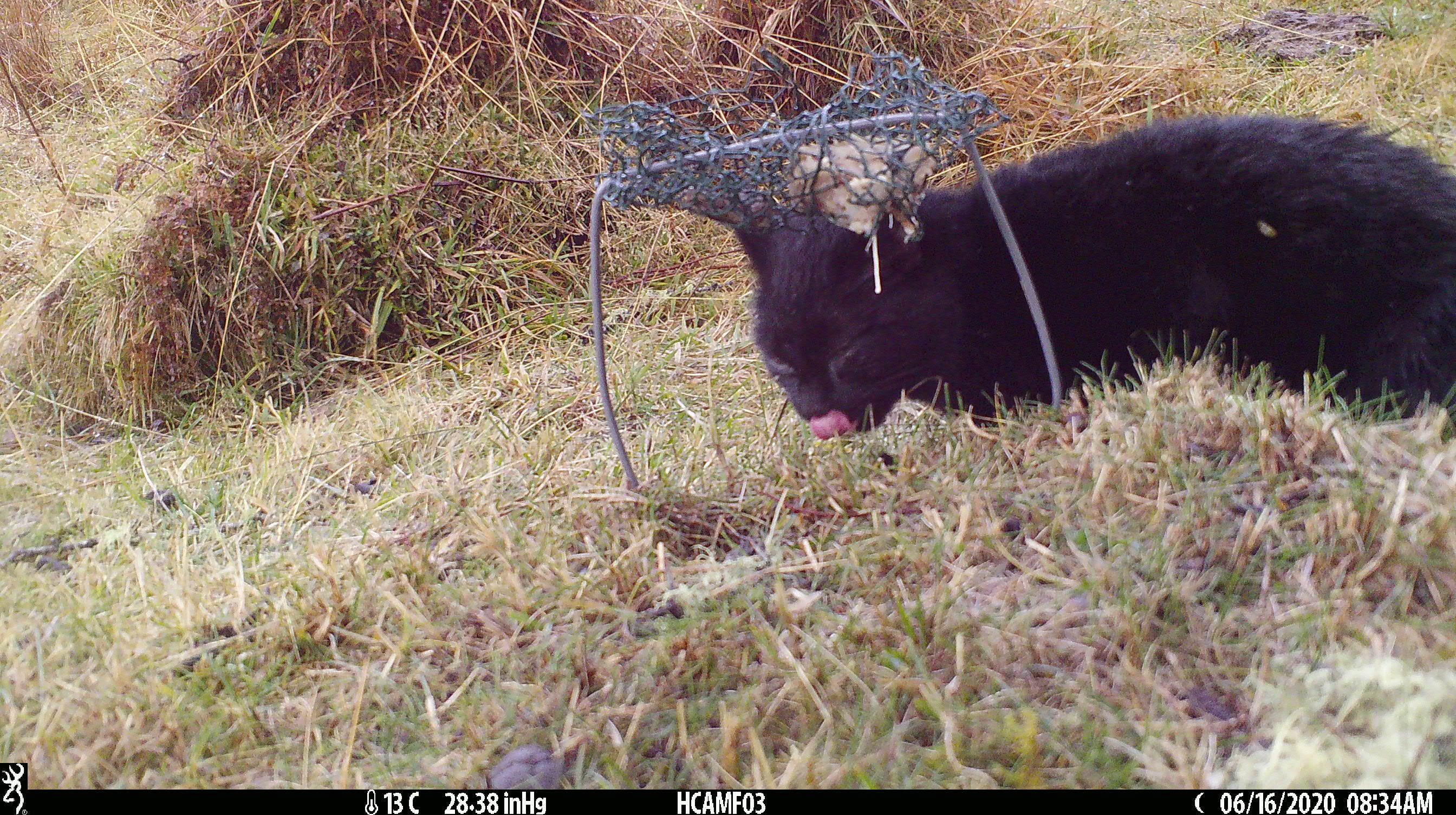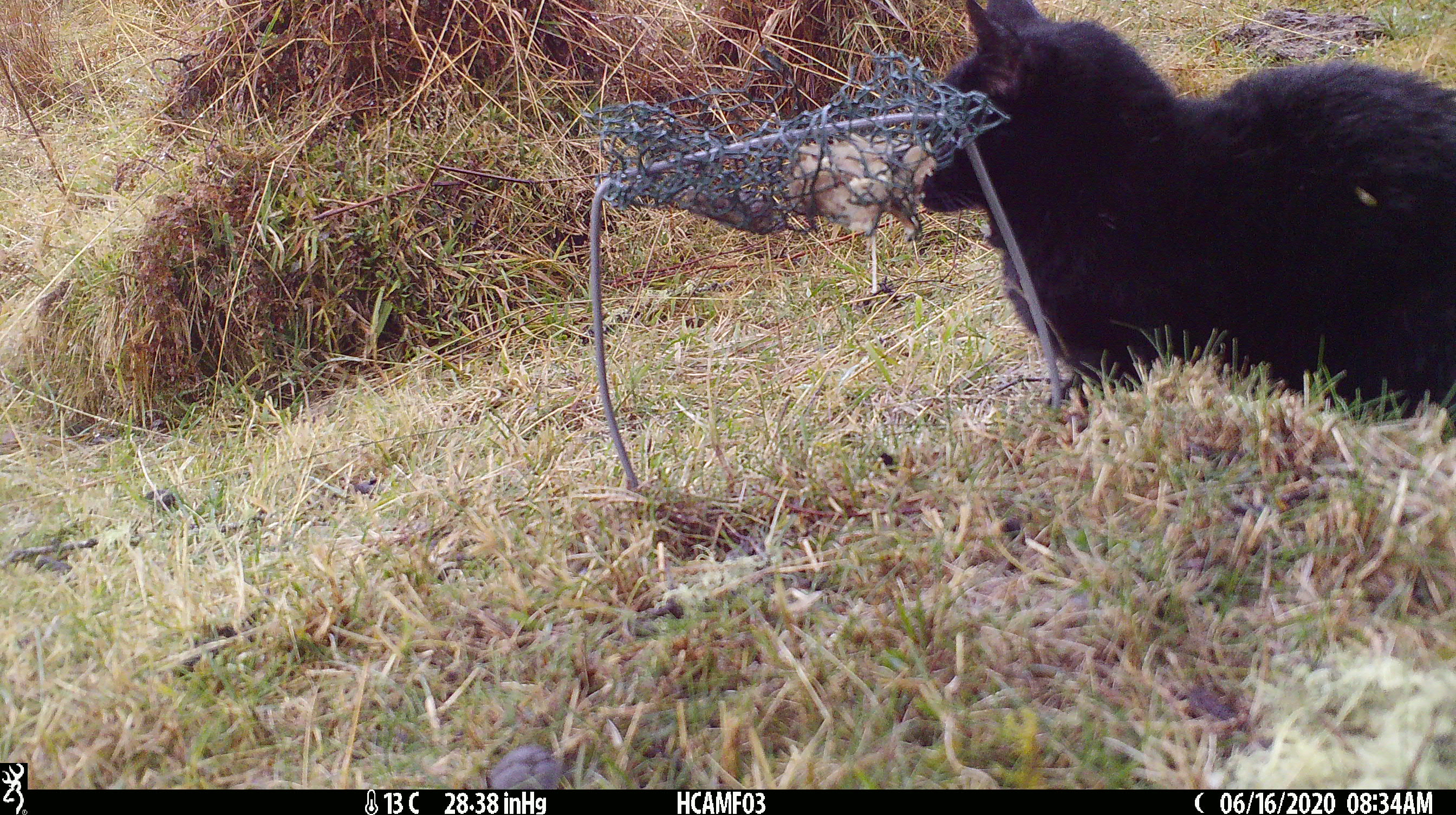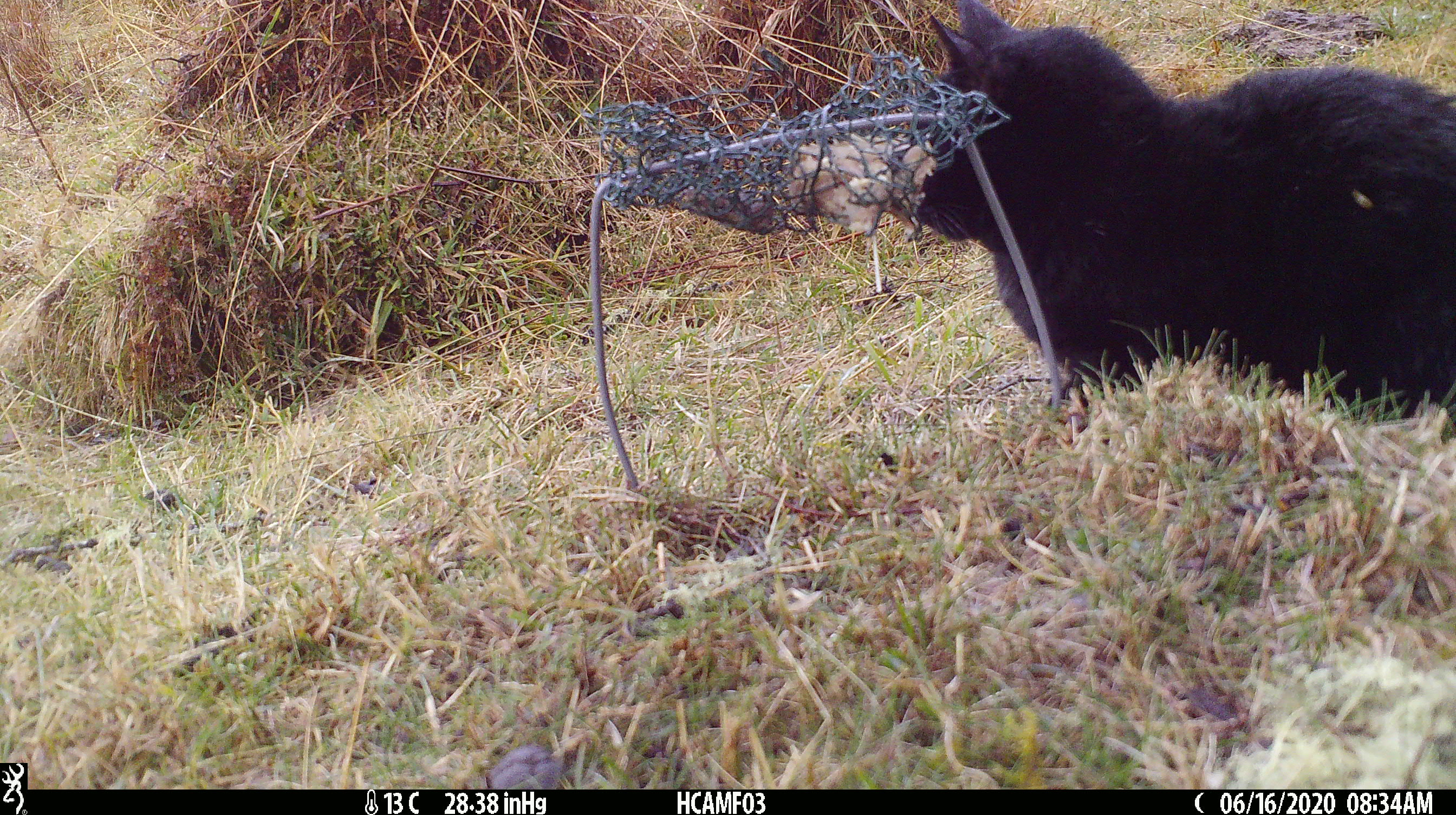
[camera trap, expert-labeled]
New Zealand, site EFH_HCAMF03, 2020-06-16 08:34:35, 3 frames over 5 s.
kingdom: Animalia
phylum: Chordata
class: Mammalia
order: Carnivora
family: Felidae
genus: Felis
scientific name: Felis catus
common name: domestic cat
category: cat